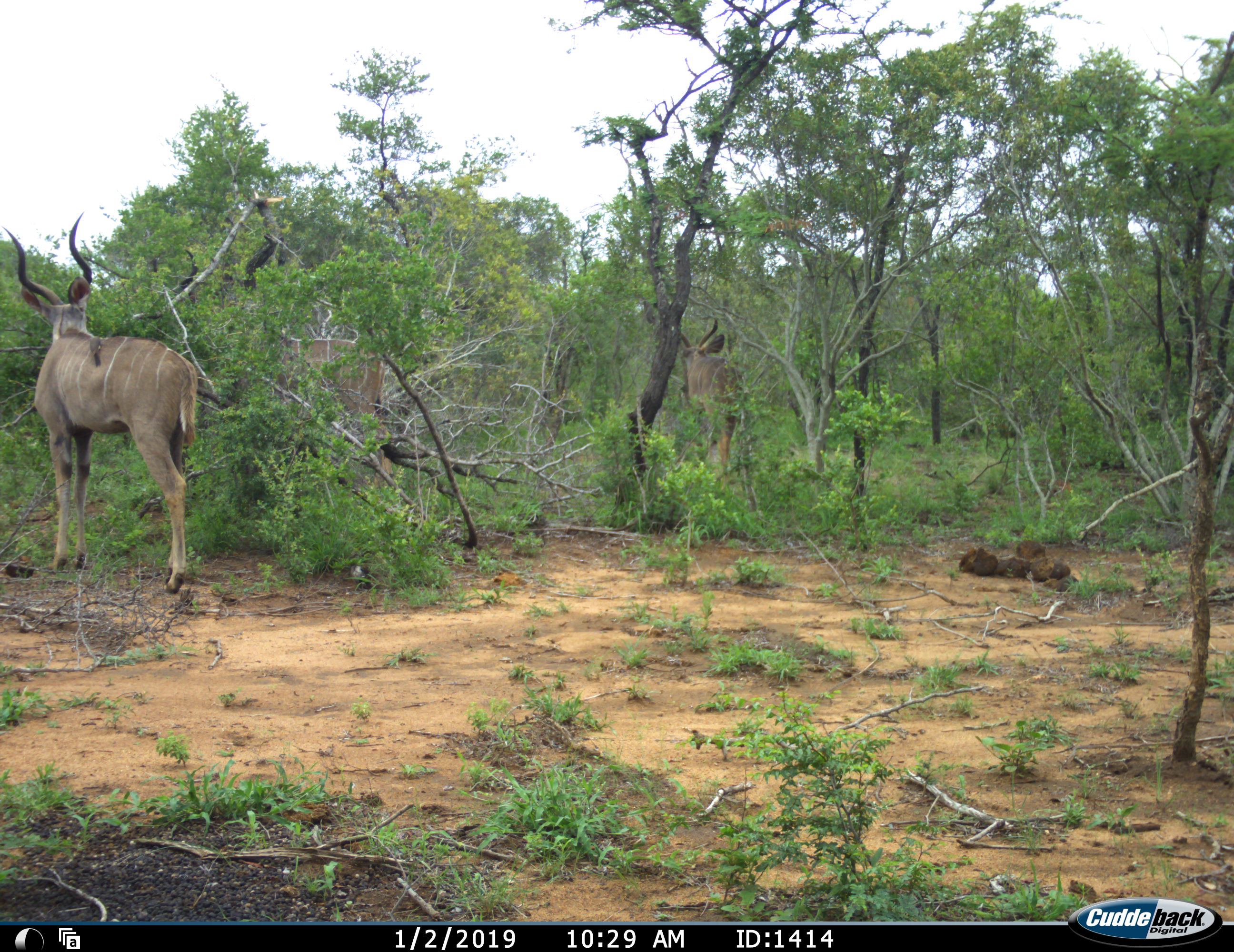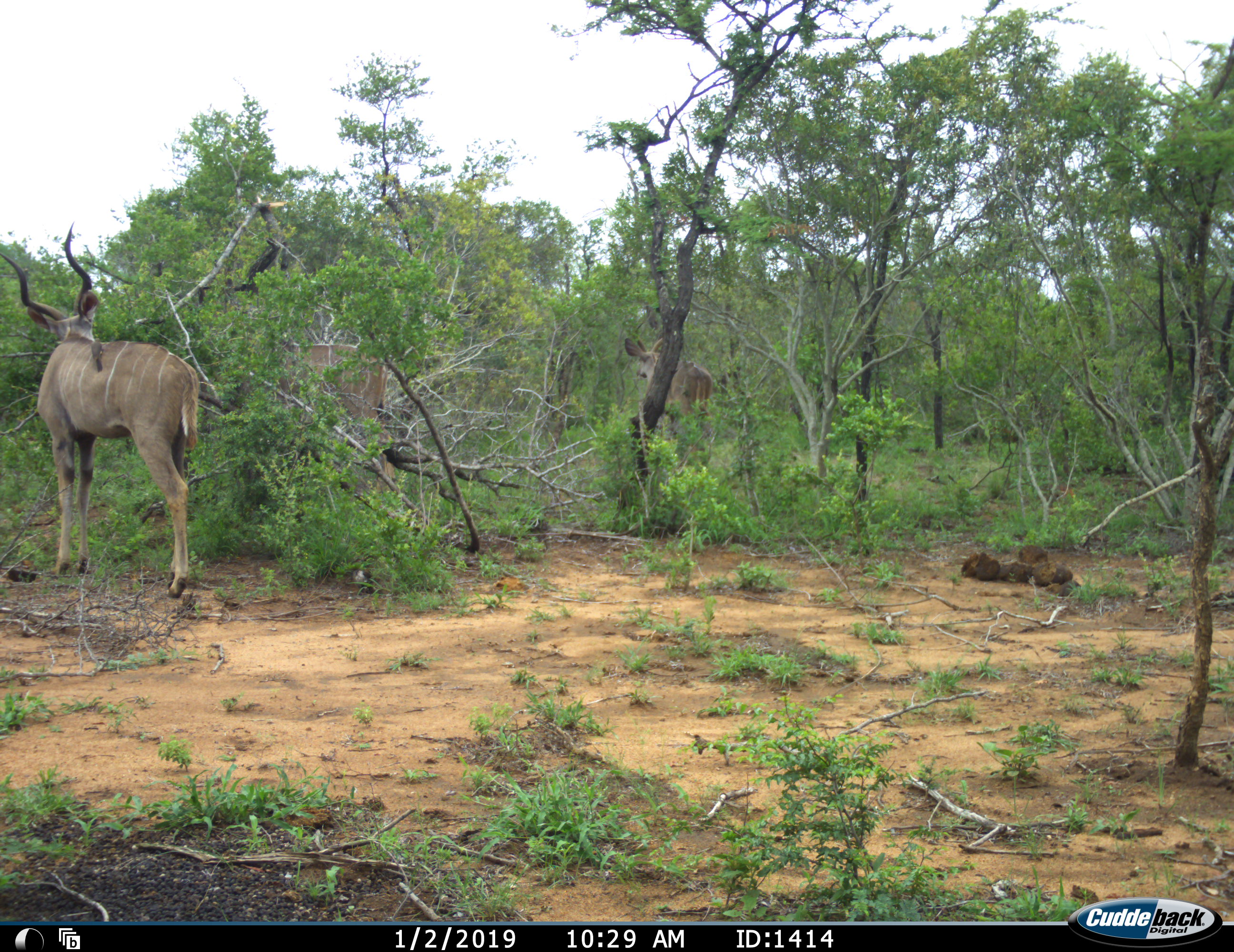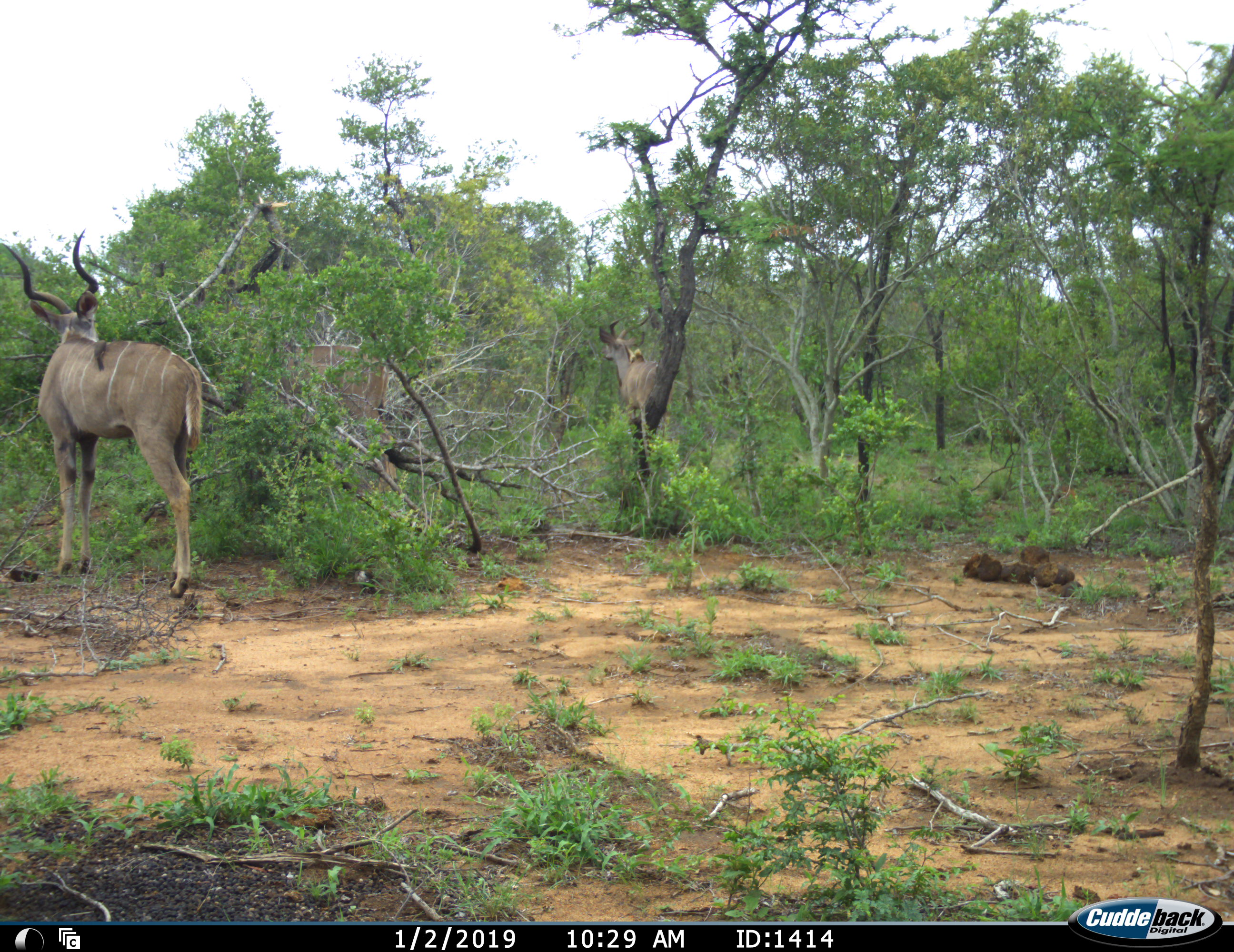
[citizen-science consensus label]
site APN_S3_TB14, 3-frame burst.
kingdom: Animalia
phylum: Chordata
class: Mammalia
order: Artiodactyla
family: Bovidae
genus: Tragelaphus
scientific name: Tragelaphus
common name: kudu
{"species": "kudu (Tragelaphus)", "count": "3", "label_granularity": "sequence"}